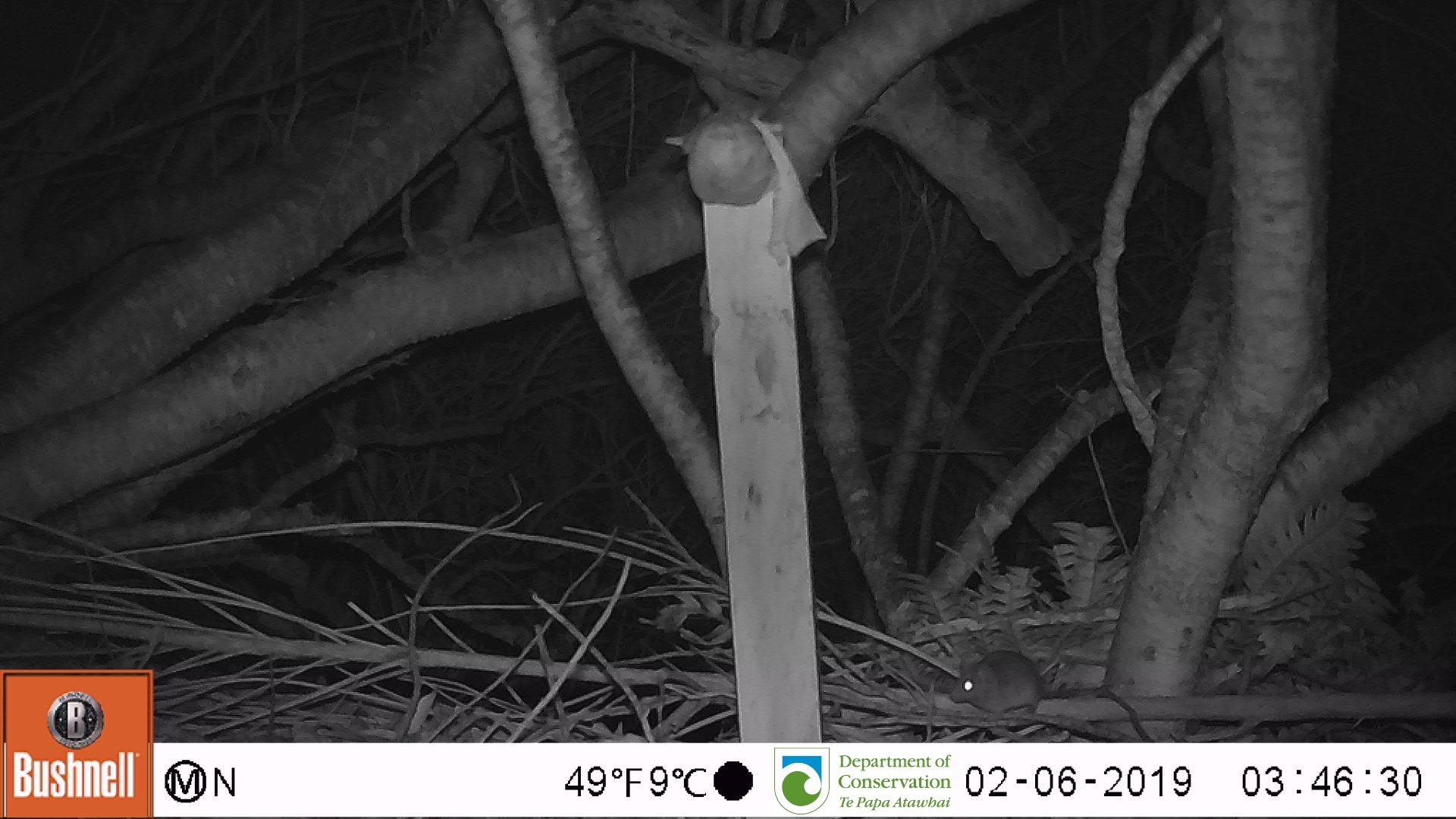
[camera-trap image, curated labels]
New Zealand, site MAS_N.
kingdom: Animalia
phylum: Chordata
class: Mammalia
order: Rodentia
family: Muridae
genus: Mus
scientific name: Mus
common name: mouse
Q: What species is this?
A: Mouse (Mus).